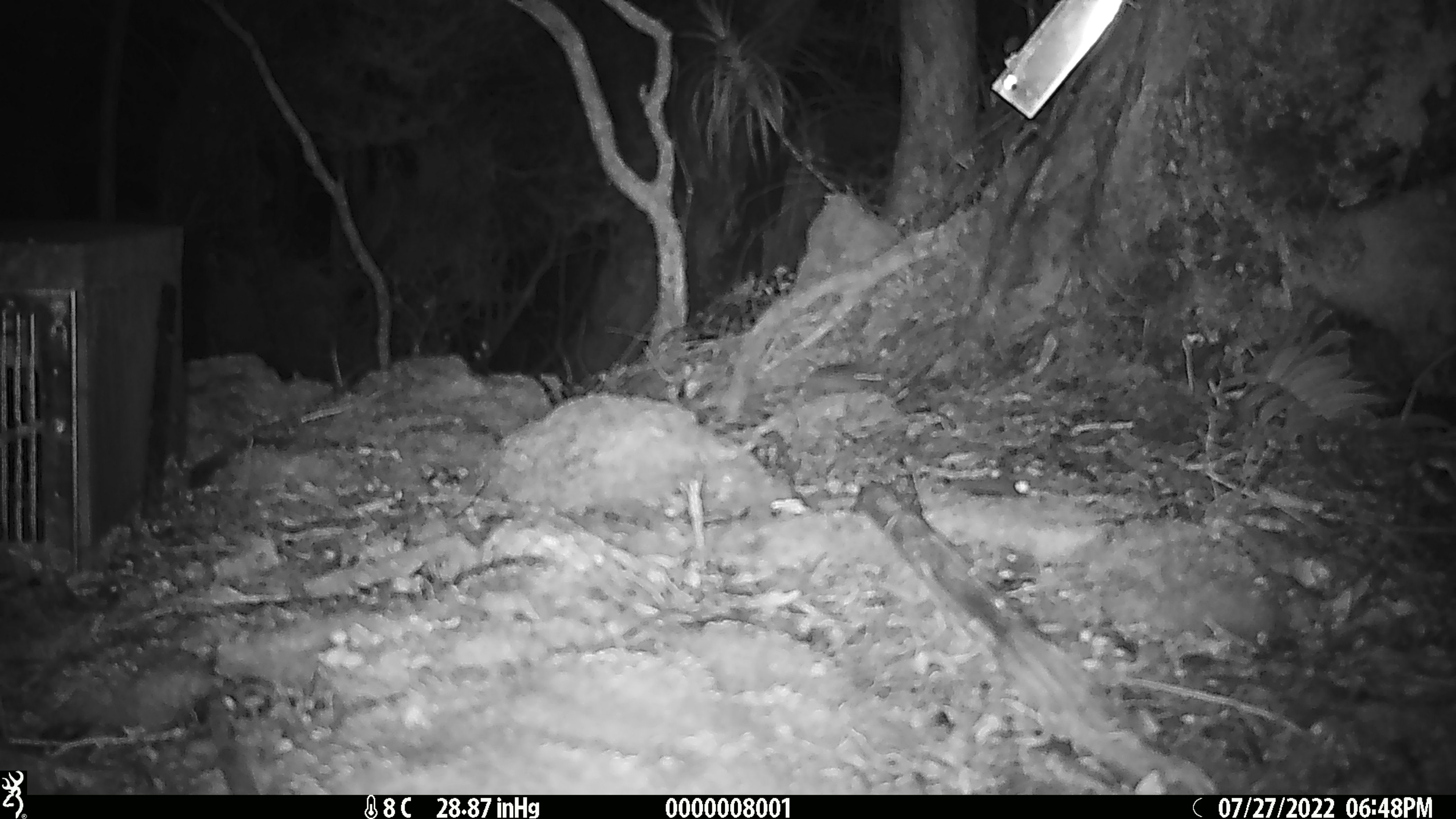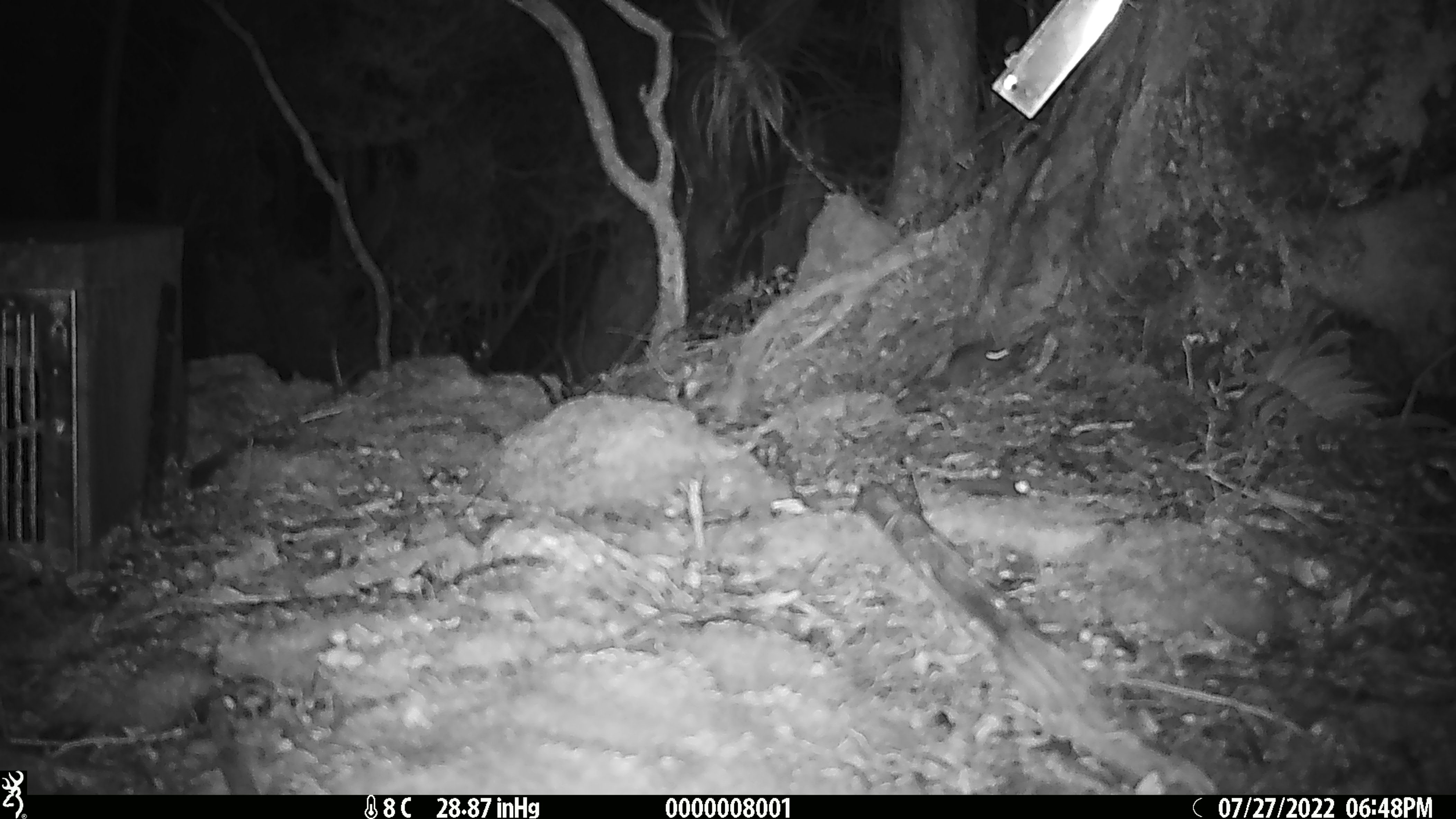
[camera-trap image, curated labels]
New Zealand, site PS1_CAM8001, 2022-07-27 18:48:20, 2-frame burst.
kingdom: Animalia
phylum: Chordata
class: Mammalia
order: Rodentia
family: Muridae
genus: Mus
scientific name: Mus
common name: mouse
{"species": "mouse (Mus)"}